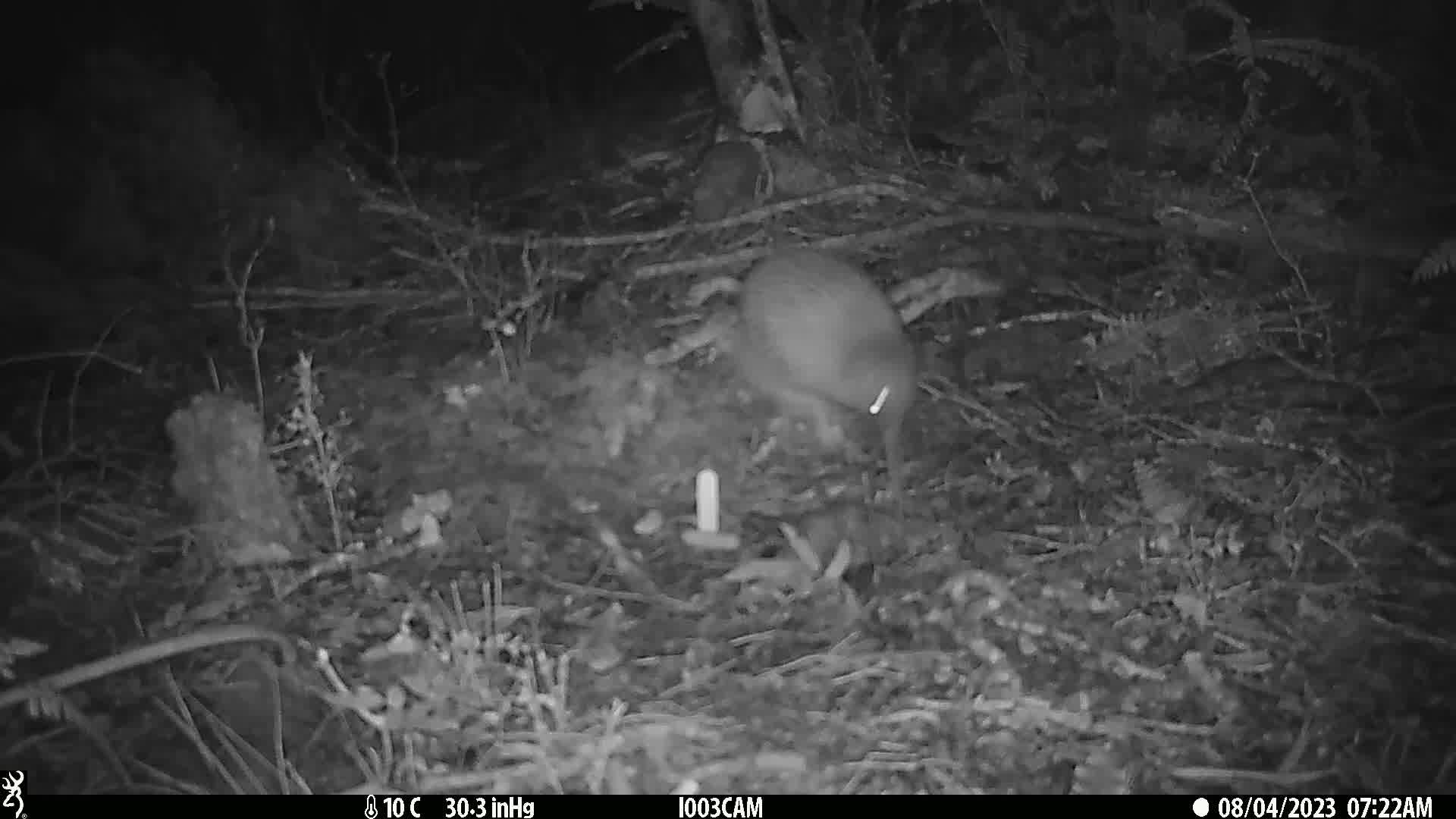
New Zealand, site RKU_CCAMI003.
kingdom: Animalia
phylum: Chordata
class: Aves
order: Apterygiformes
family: Apterygidae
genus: Apteryx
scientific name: Apteryx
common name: kiwi